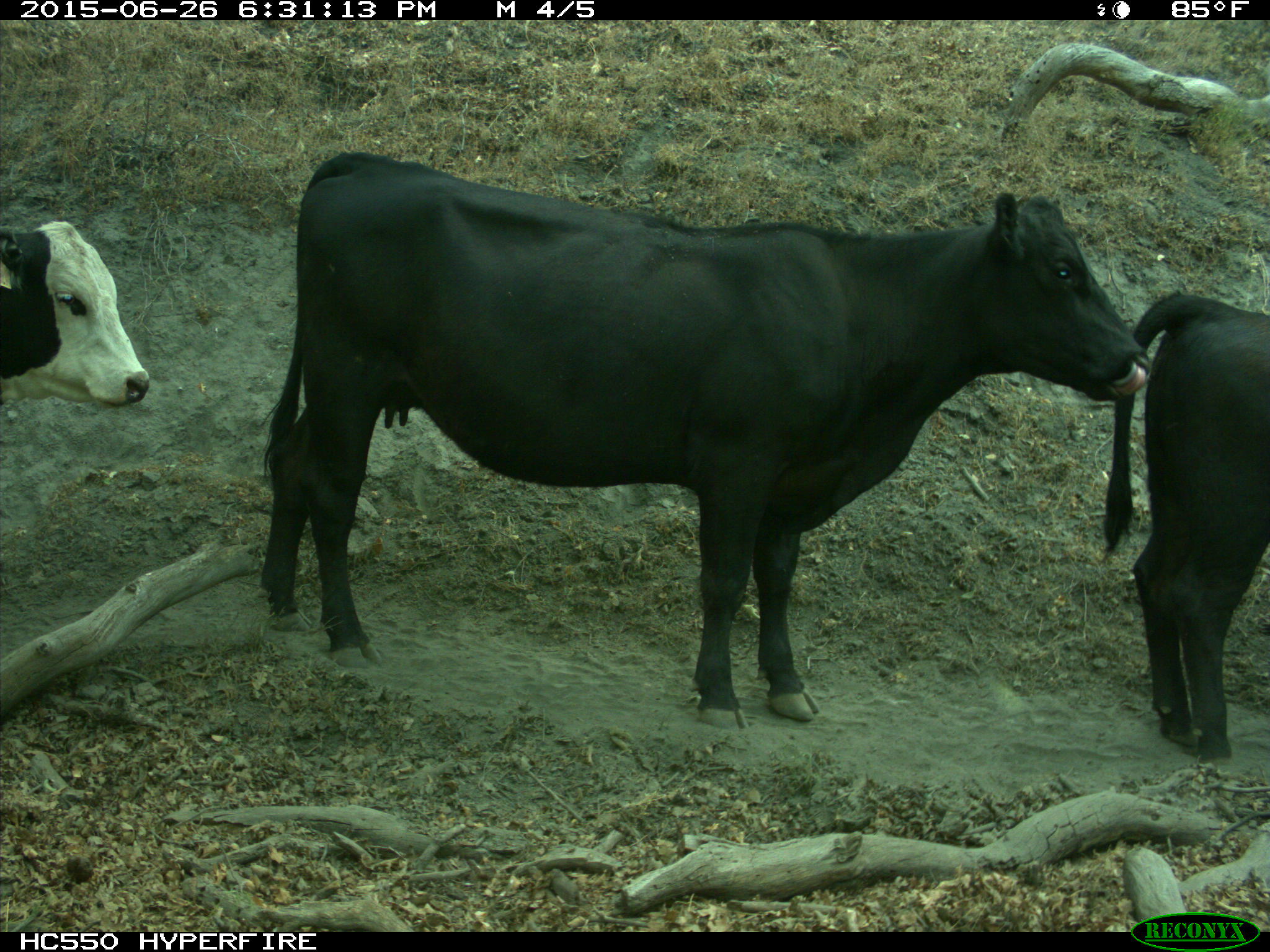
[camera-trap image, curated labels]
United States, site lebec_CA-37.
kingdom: Animalia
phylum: Chordata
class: Mammalia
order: Artiodactyla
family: Bovidae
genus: Bos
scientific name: Bos taurus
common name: domestic cow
Bos taurus (domestic cow).